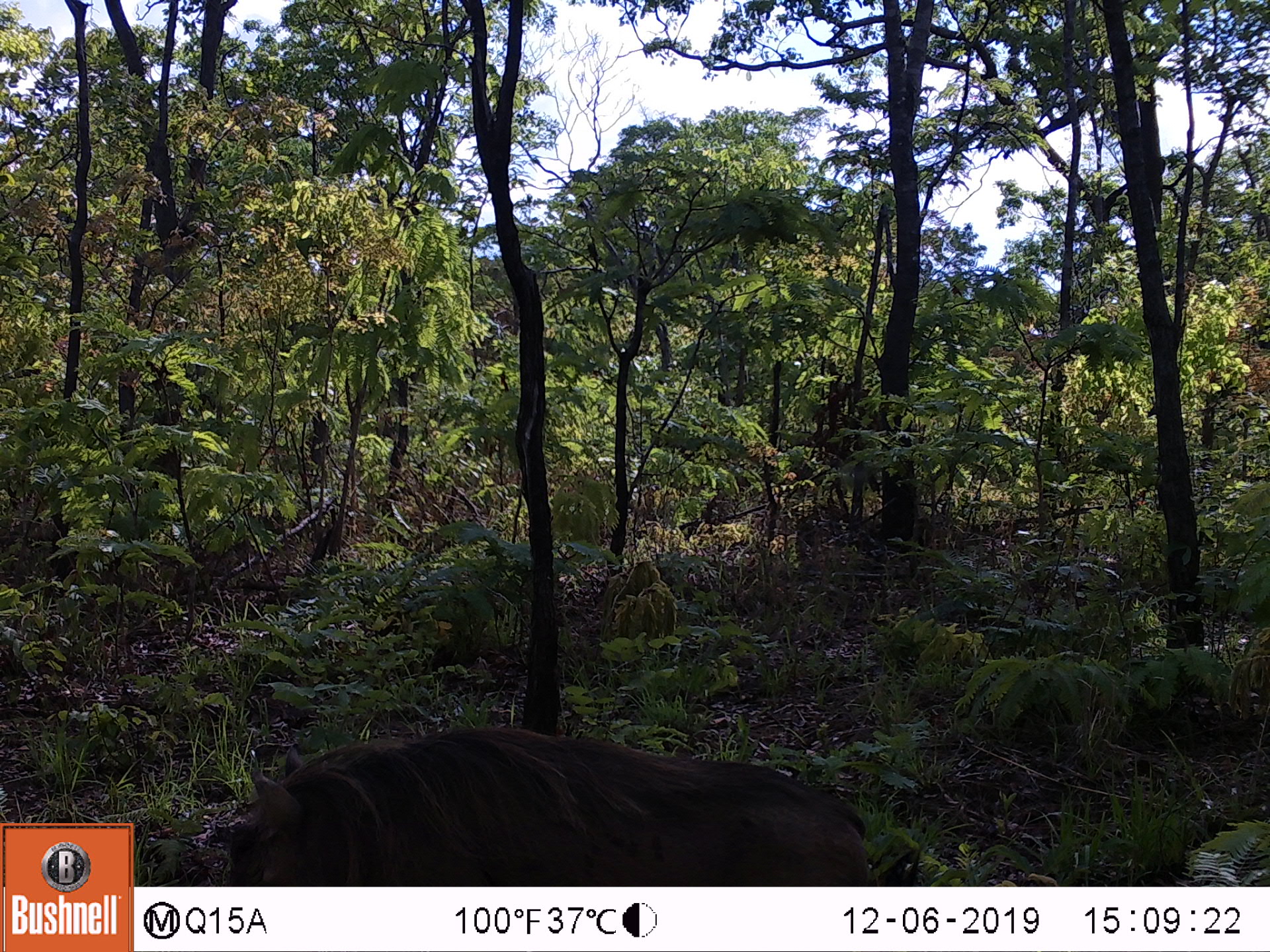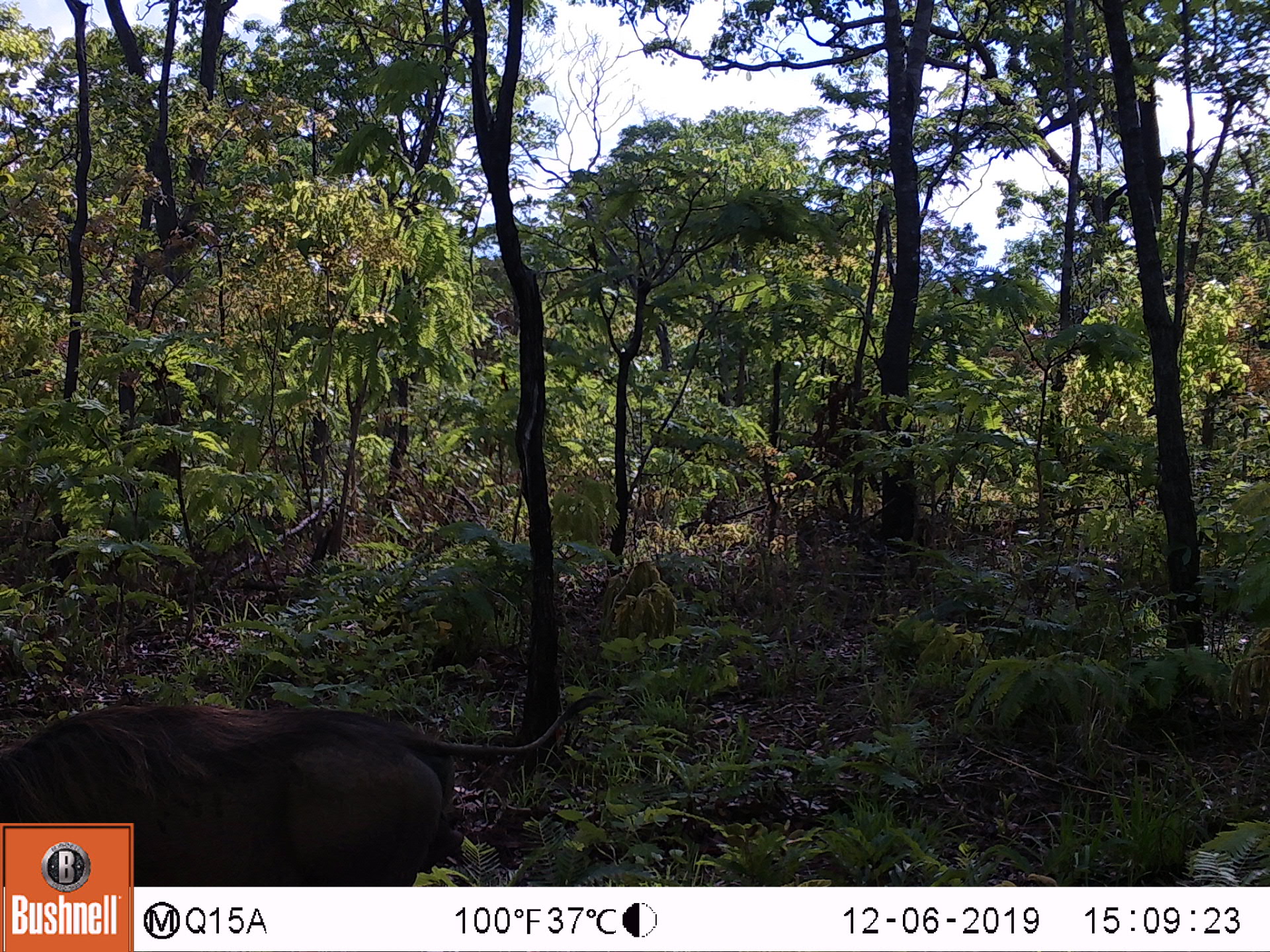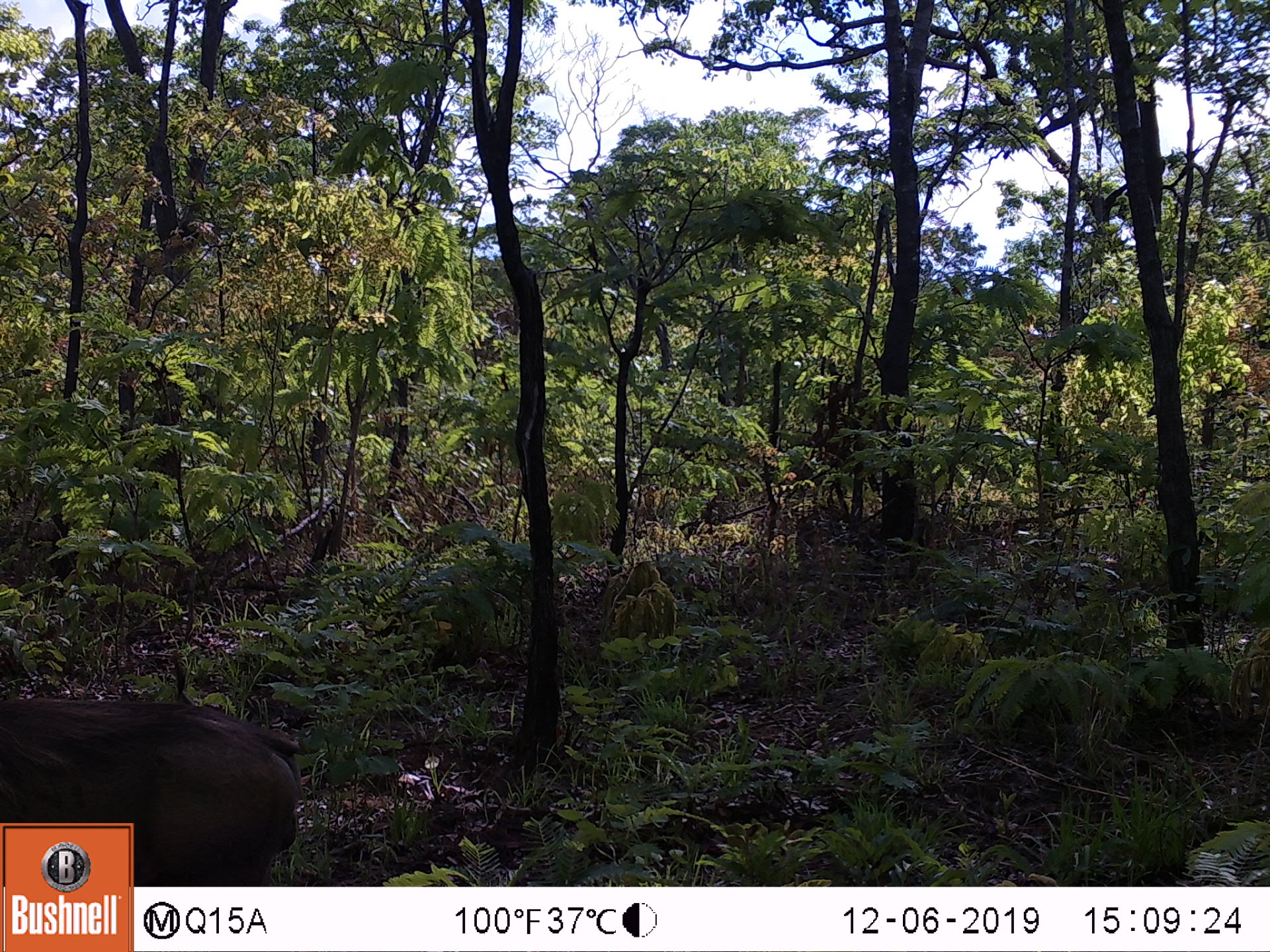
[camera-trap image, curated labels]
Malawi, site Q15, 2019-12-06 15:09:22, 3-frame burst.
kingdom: Animalia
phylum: Chordata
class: Mammalia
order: Artiodactyla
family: Suidae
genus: Phacochoerus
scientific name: Phacochoerus africanus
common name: common warthog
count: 1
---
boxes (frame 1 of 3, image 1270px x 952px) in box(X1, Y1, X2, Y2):
common warthog: box(204, 720, 885, 882)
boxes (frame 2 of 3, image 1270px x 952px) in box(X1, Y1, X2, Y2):
common warthog: box(135, 695, 587, 885)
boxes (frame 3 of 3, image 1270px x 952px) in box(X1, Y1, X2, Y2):
common warthog: box(2, 690, 312, 819)